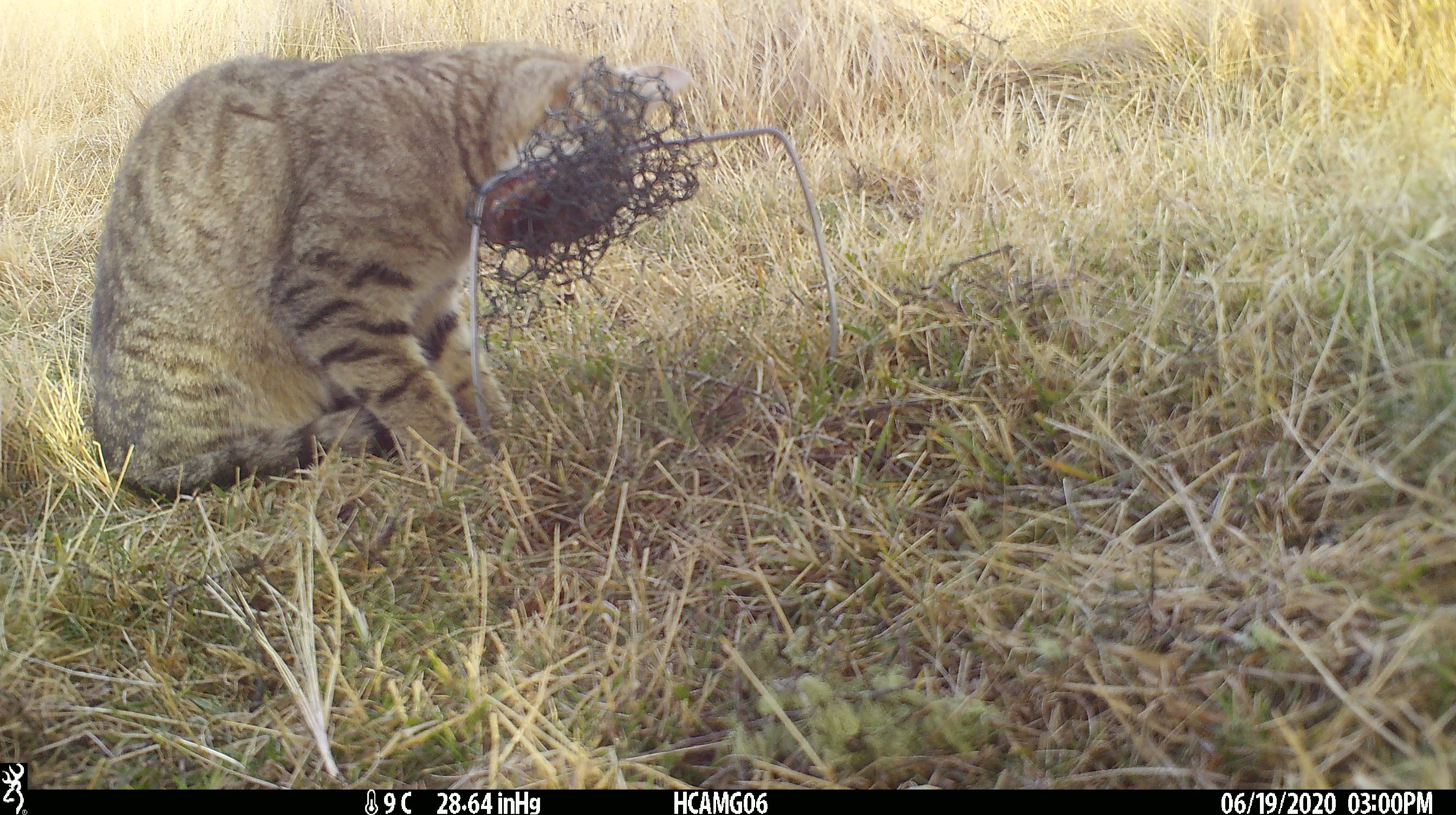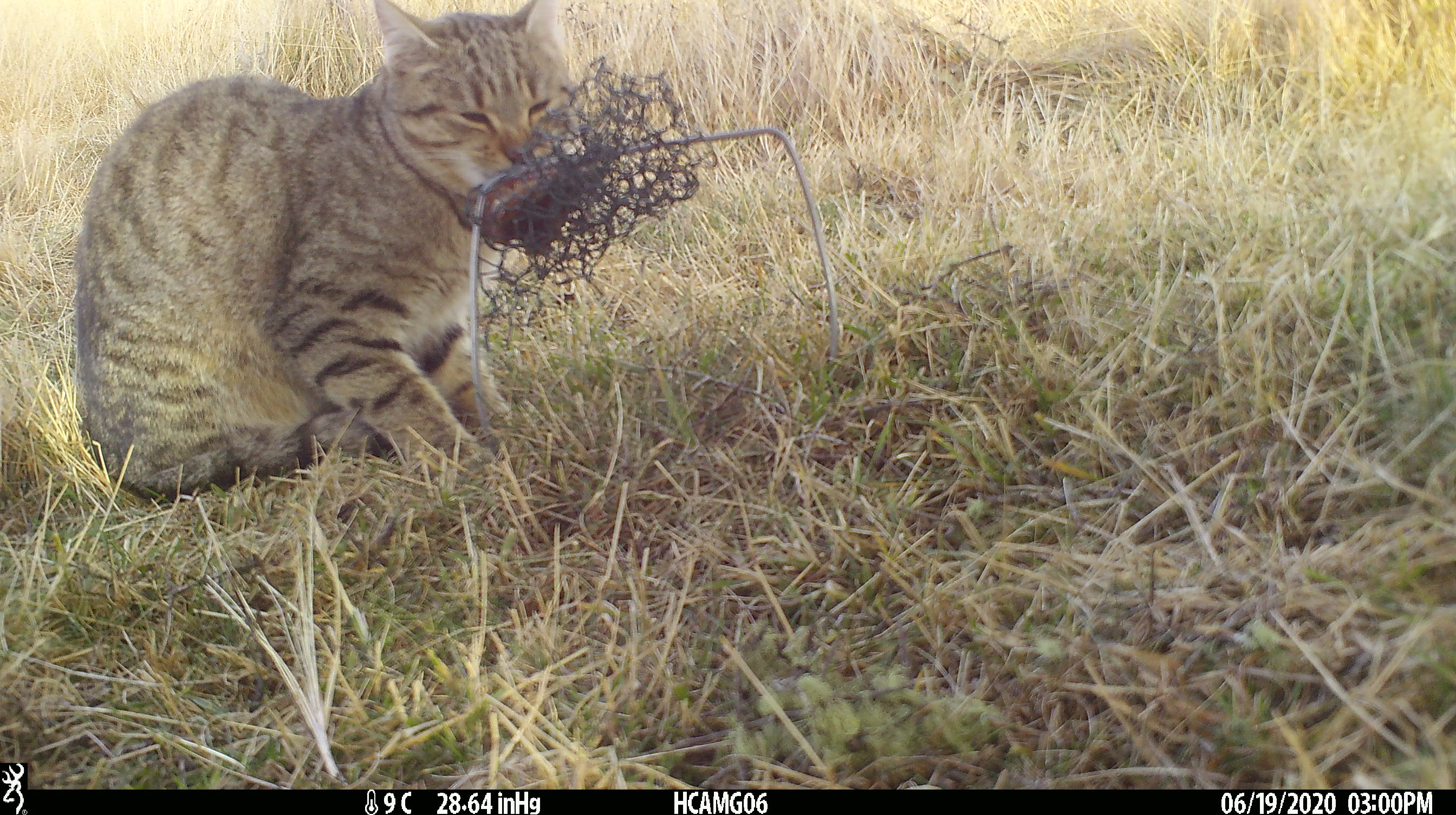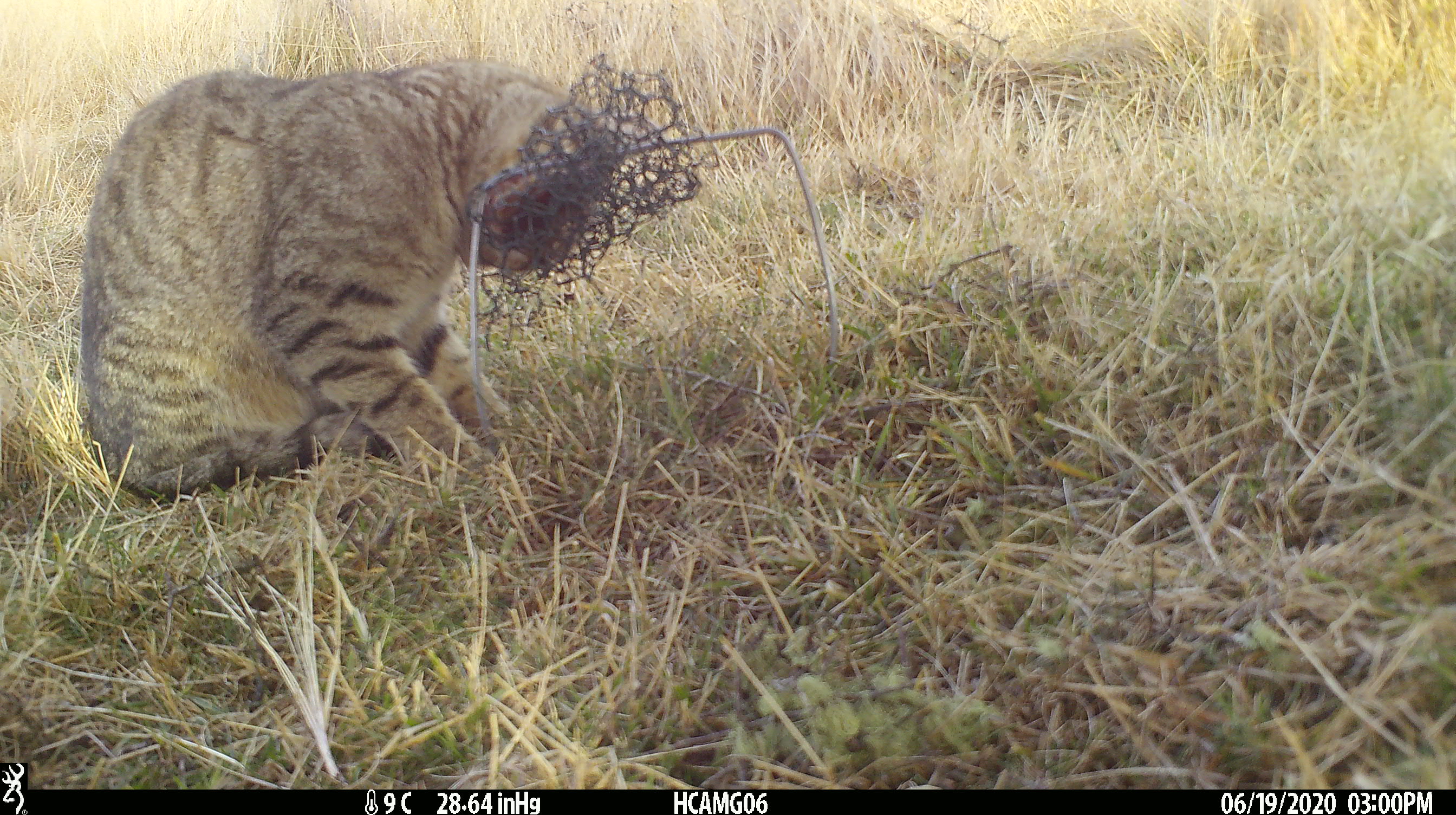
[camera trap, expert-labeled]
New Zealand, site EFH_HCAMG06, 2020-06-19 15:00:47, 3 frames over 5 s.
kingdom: Animalia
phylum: Chordata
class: Mammalia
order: Carnivora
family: Felidae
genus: Felis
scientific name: Felis catus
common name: domestic cat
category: cat